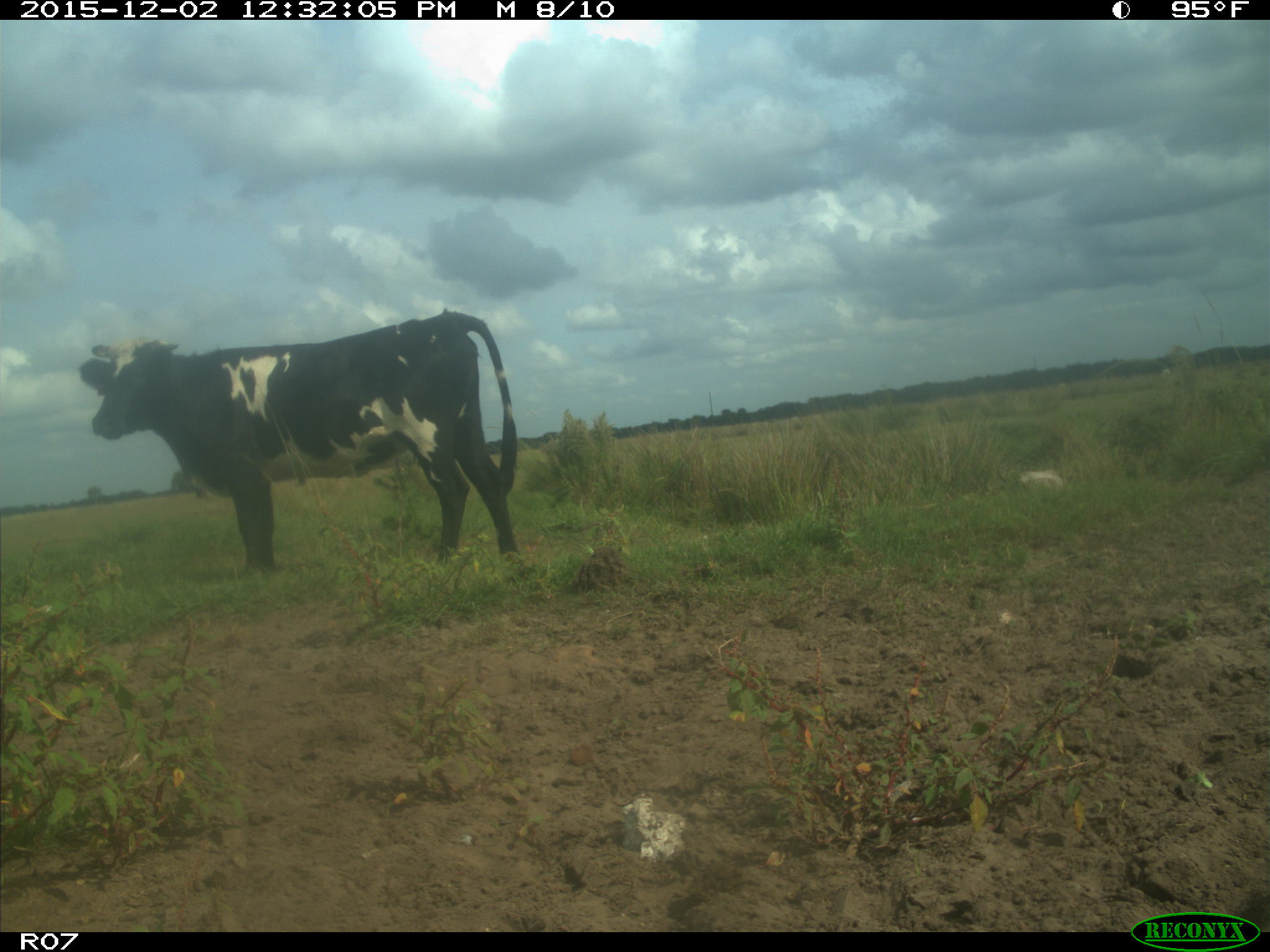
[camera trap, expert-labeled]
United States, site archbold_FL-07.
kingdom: Animalia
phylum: Chordata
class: Mammalia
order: Artiodactyla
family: Bovidae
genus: Bos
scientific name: Bos taurus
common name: domestic cow